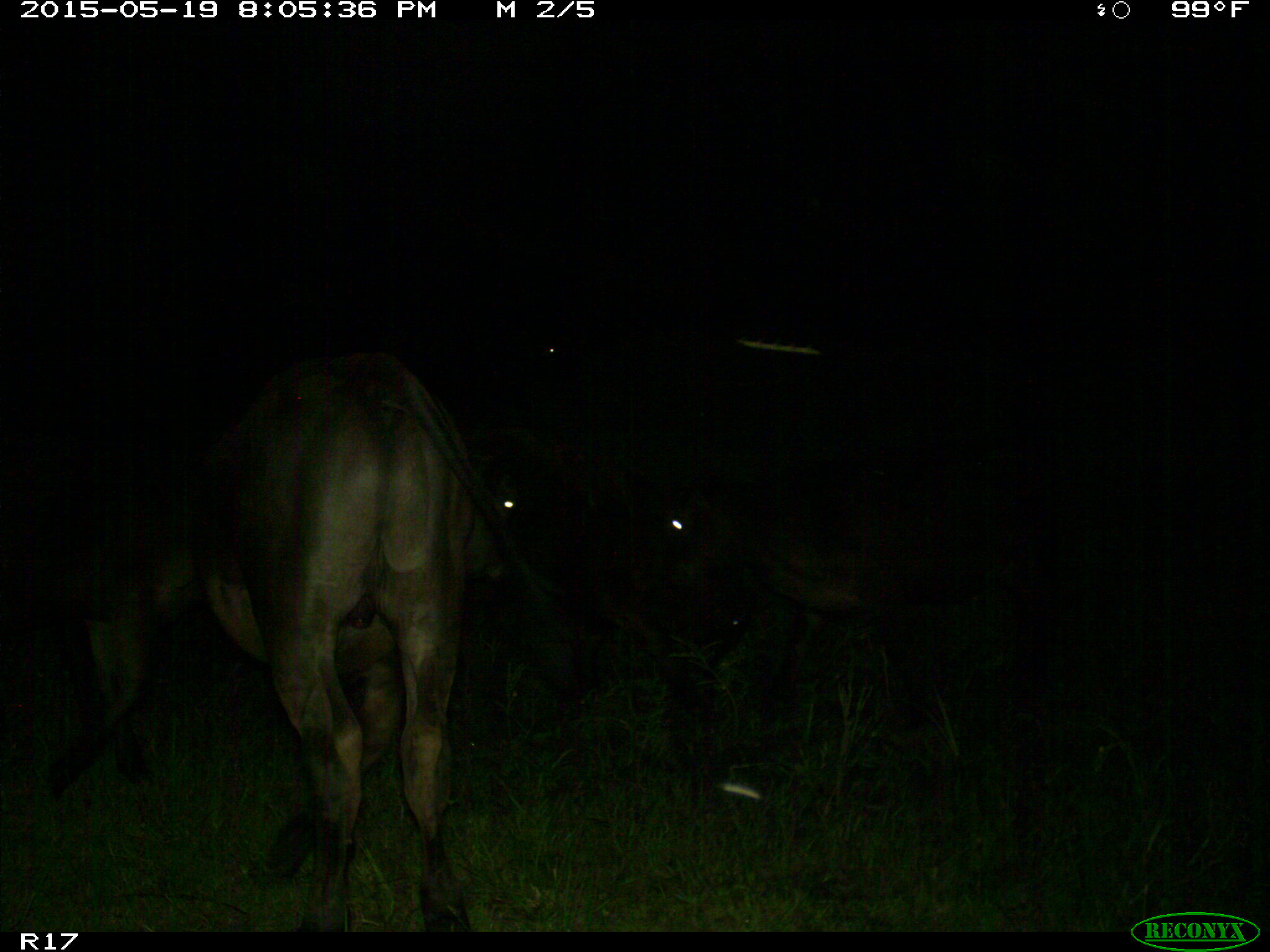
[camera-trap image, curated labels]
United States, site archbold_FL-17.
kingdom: Animalia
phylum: Chordata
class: Mammalia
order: Artiodactyla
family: Bovidae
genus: Bos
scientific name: Bos taurus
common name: domestic cow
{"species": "Bos taurus (domestic cow)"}